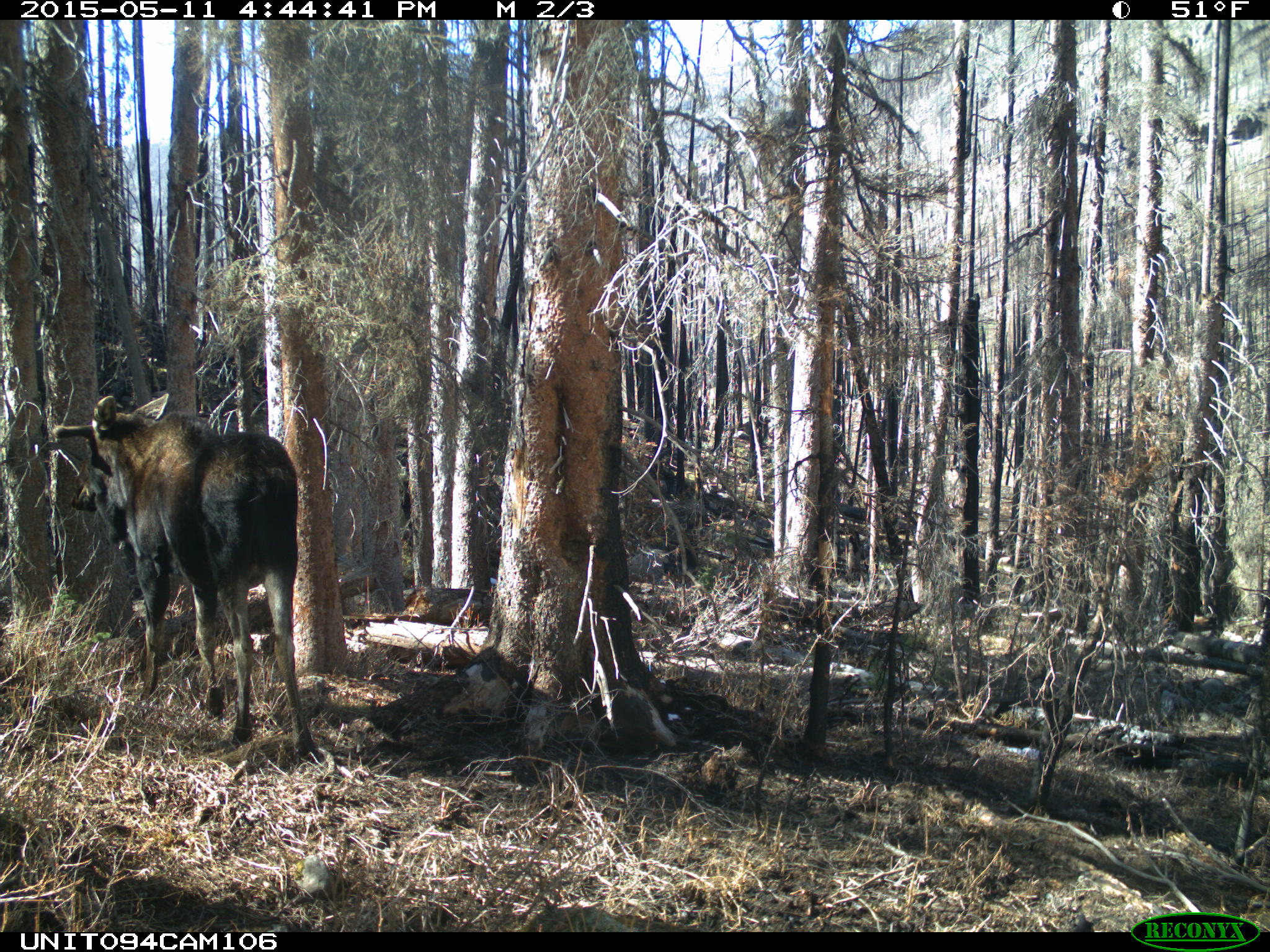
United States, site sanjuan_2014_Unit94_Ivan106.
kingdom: Animalia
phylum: Chordata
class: Mammalia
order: Artiodactyla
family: Cervidae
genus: Alces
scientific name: Alces alces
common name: moose